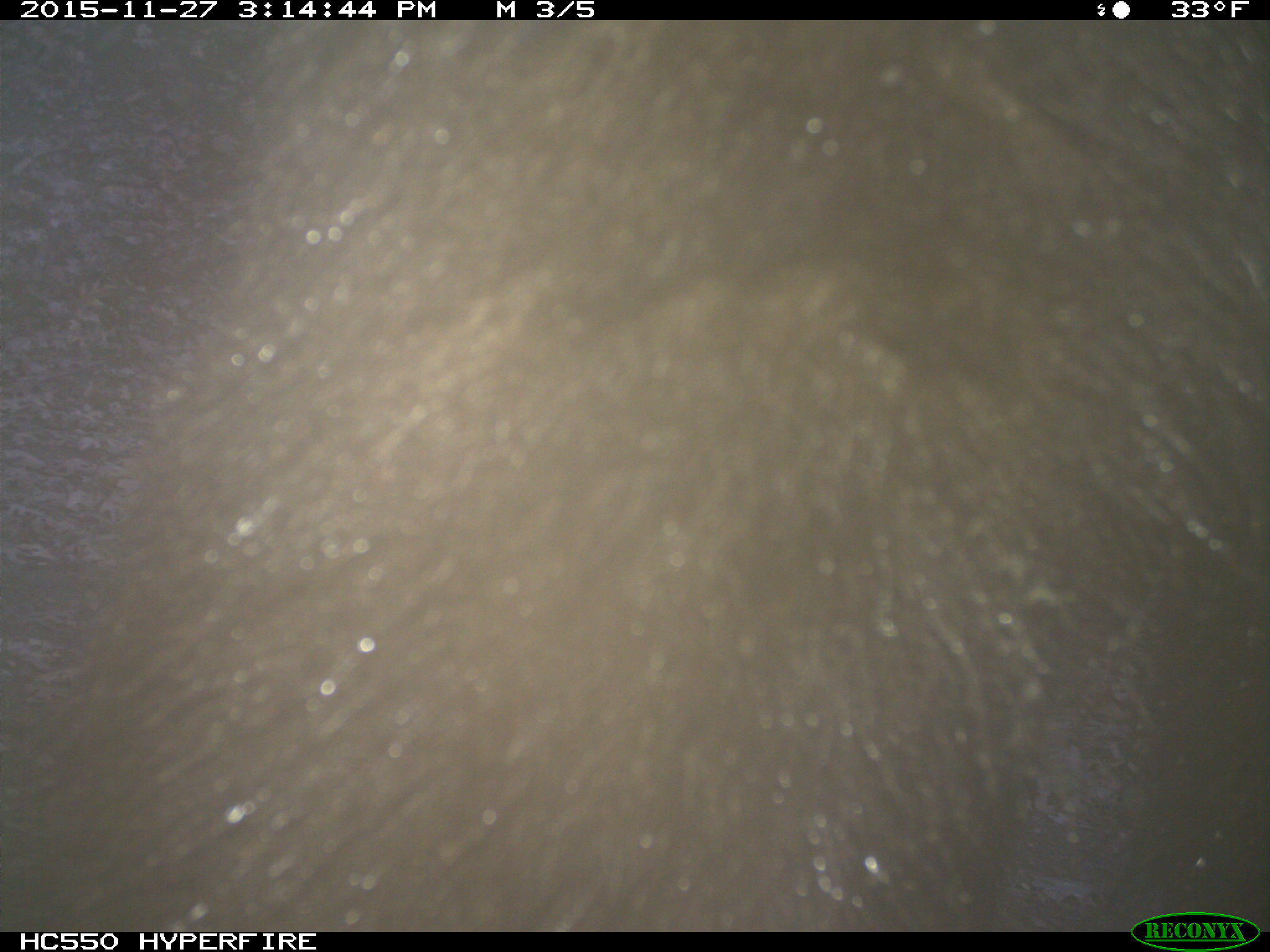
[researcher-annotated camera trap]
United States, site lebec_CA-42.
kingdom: Animalia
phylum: Chordata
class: Mammalia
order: Carnivora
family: Ursidae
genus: Ursus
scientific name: Ursus americanus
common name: american black bear